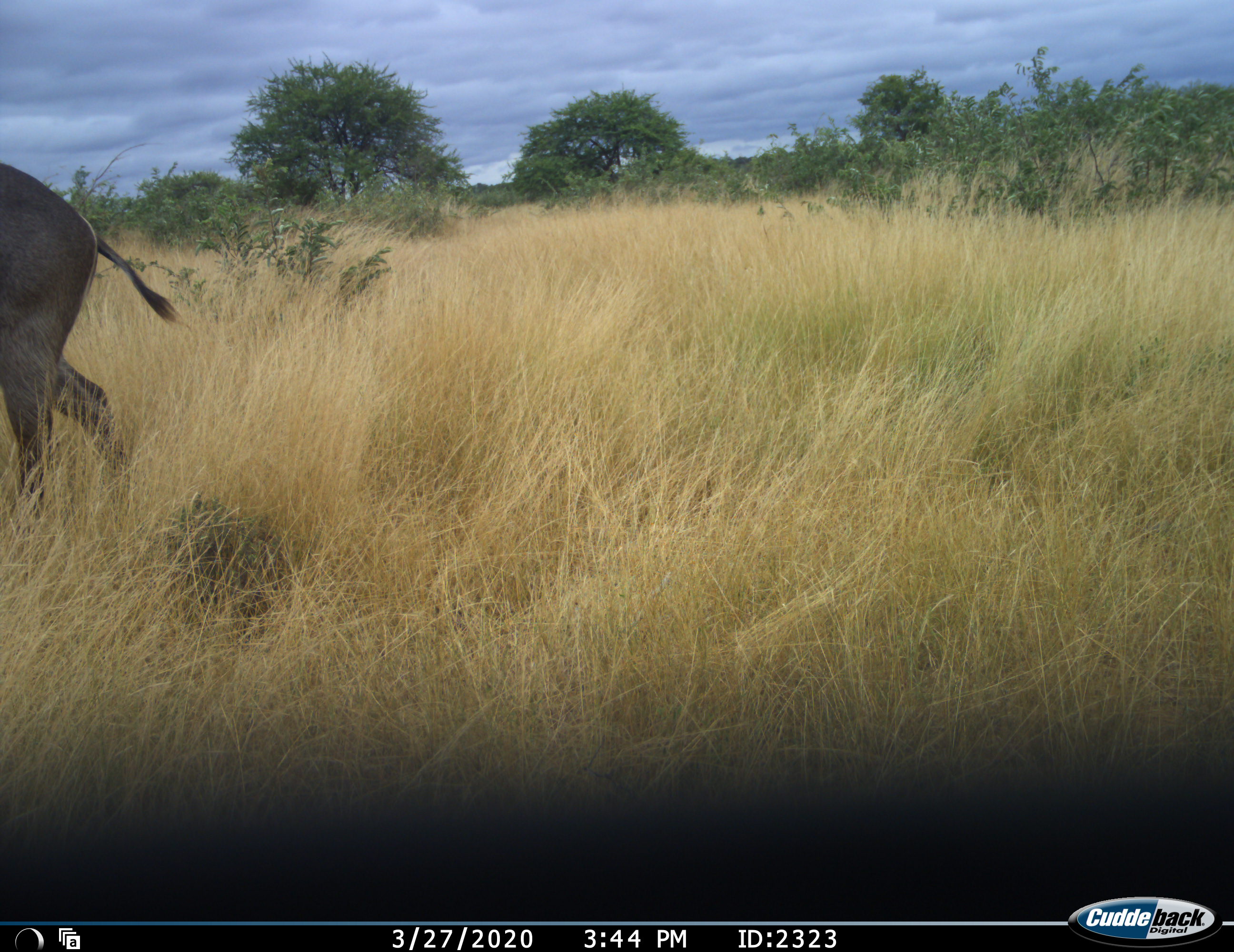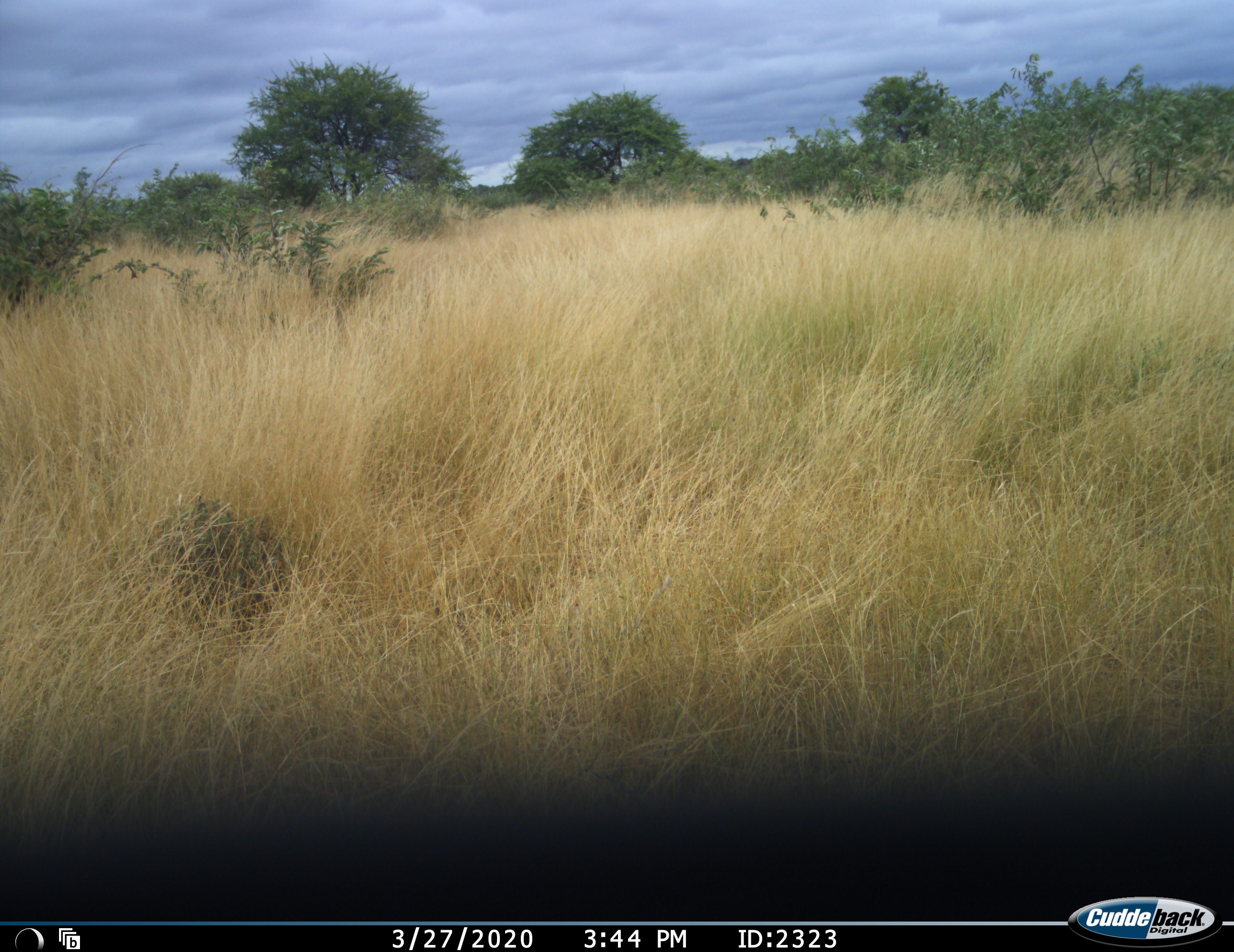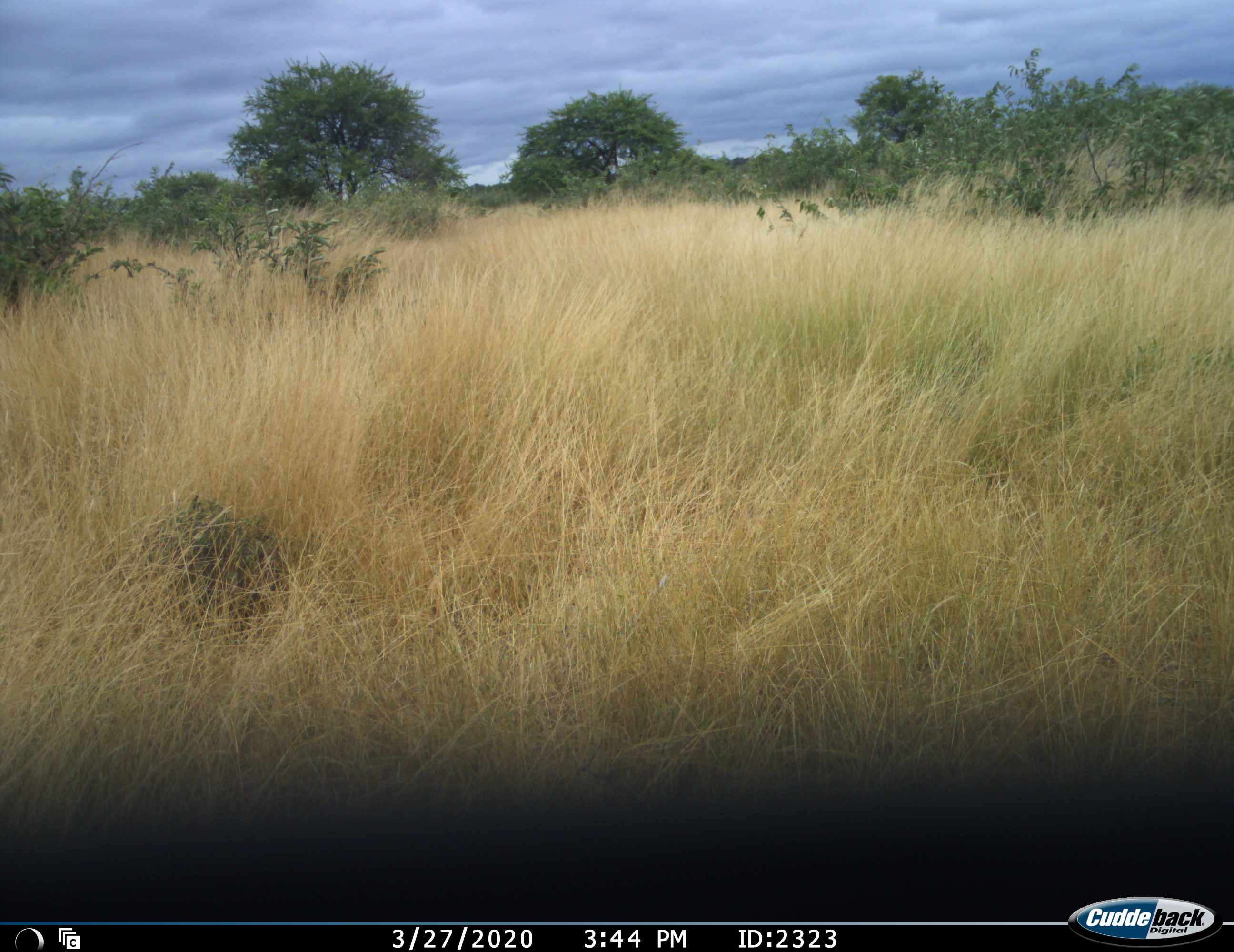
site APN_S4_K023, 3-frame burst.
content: unidentified animal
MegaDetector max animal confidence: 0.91